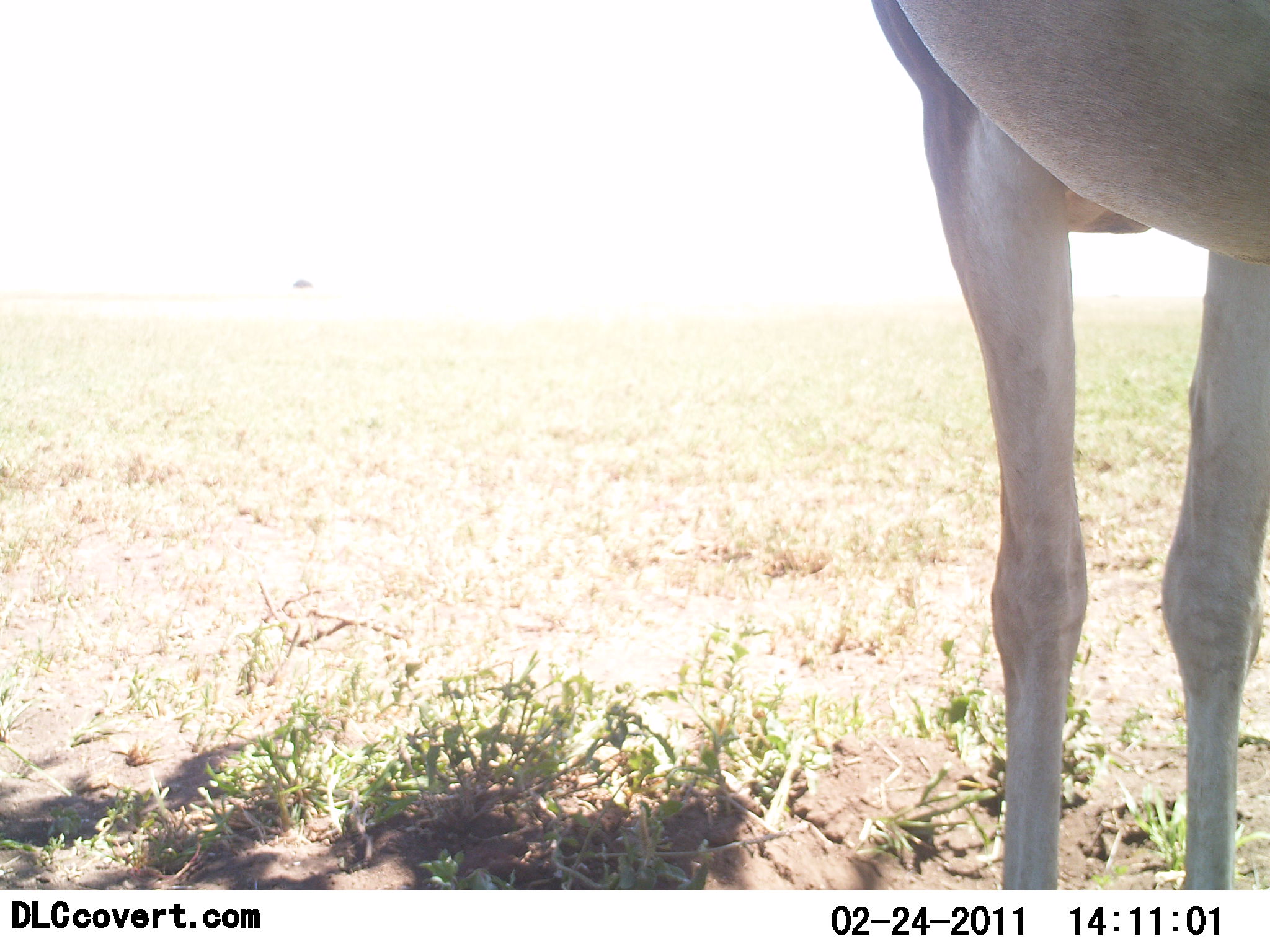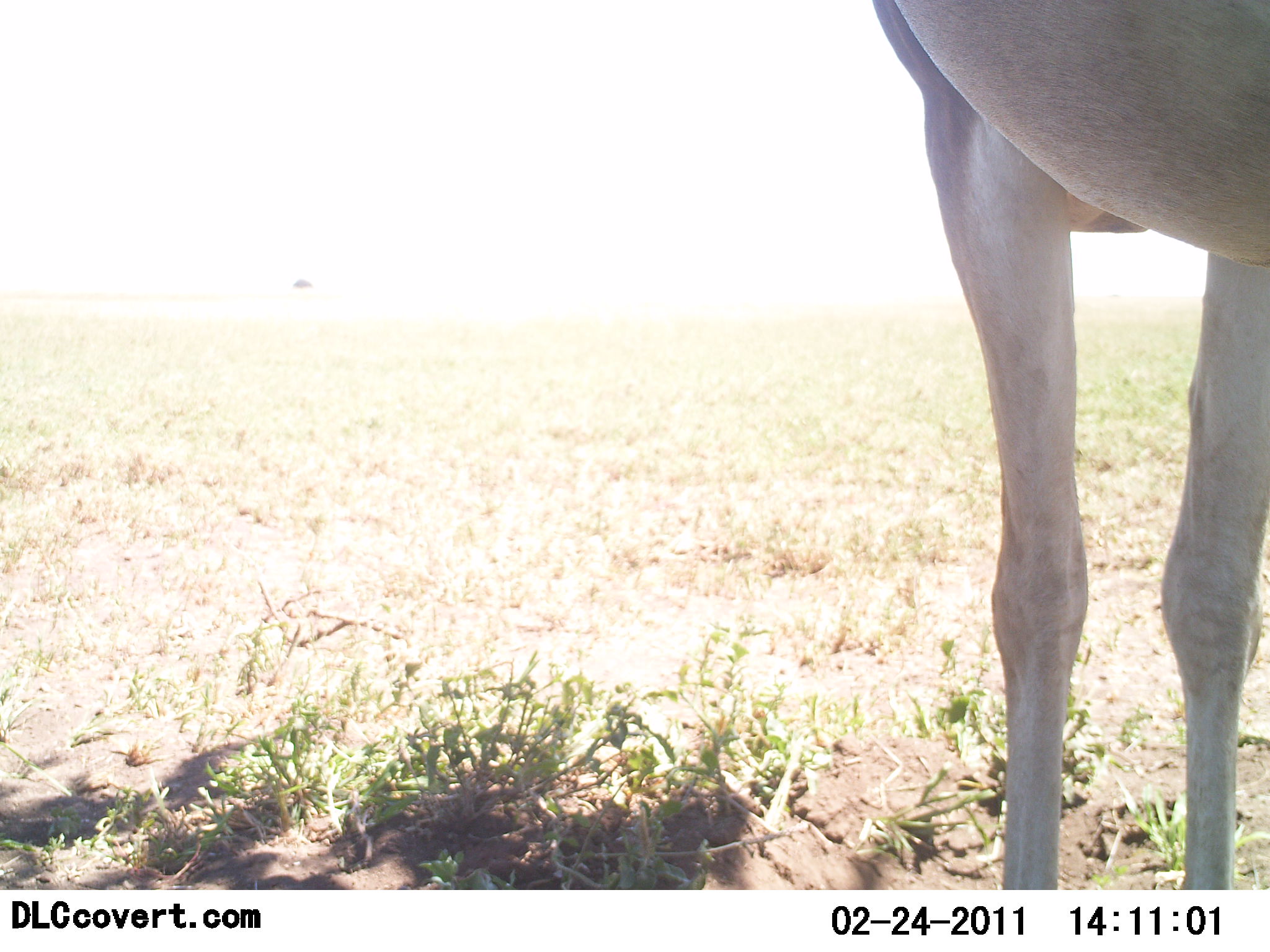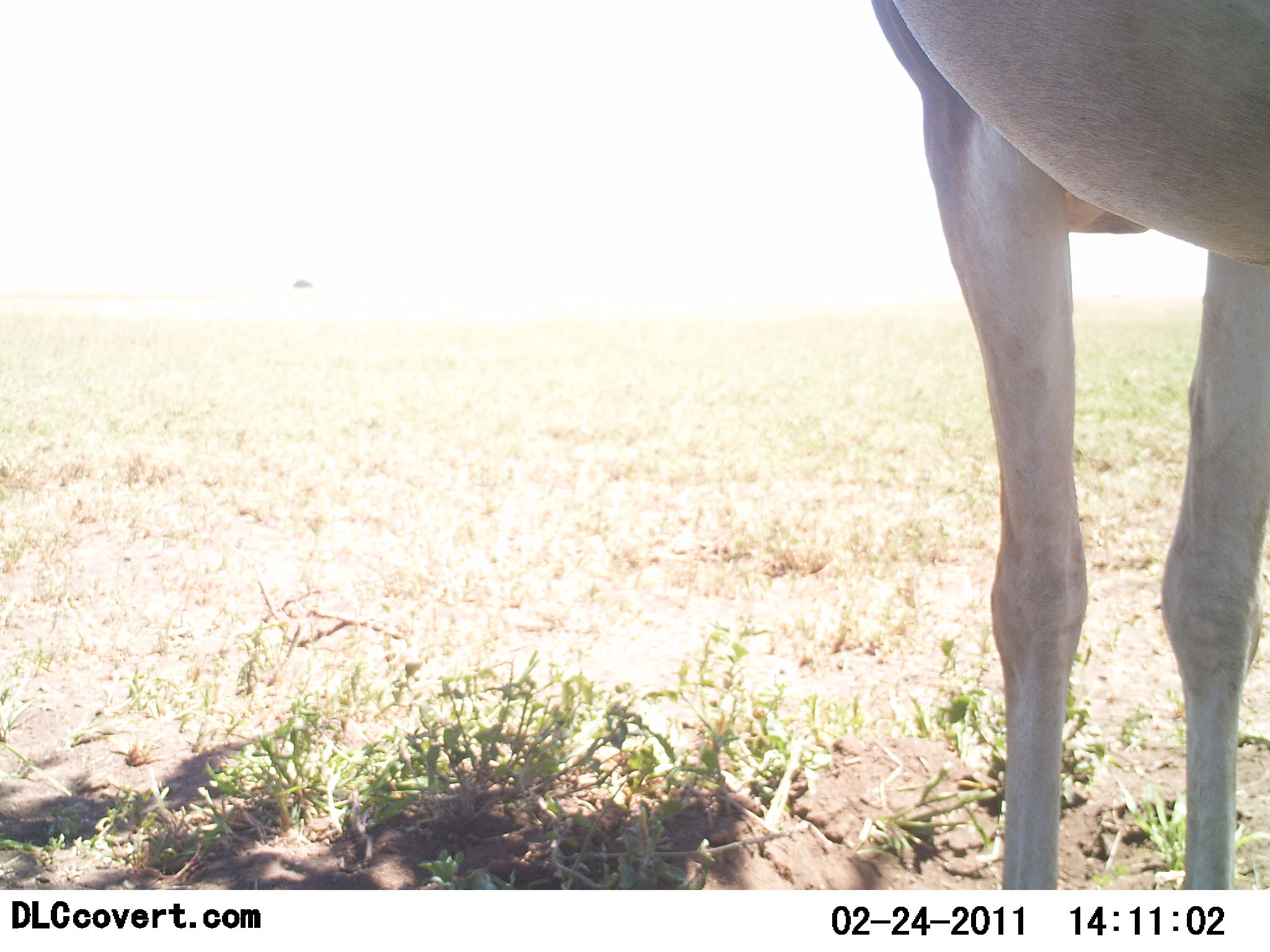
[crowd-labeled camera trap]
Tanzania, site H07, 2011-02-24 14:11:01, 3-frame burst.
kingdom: Animalia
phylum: Chordata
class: Mammalia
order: Artiodactyla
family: Bovidae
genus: Nanger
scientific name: Nanger granti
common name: grant's gazelle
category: gazellegrants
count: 1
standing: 100%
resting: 0%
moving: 0%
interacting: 0%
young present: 0%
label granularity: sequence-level